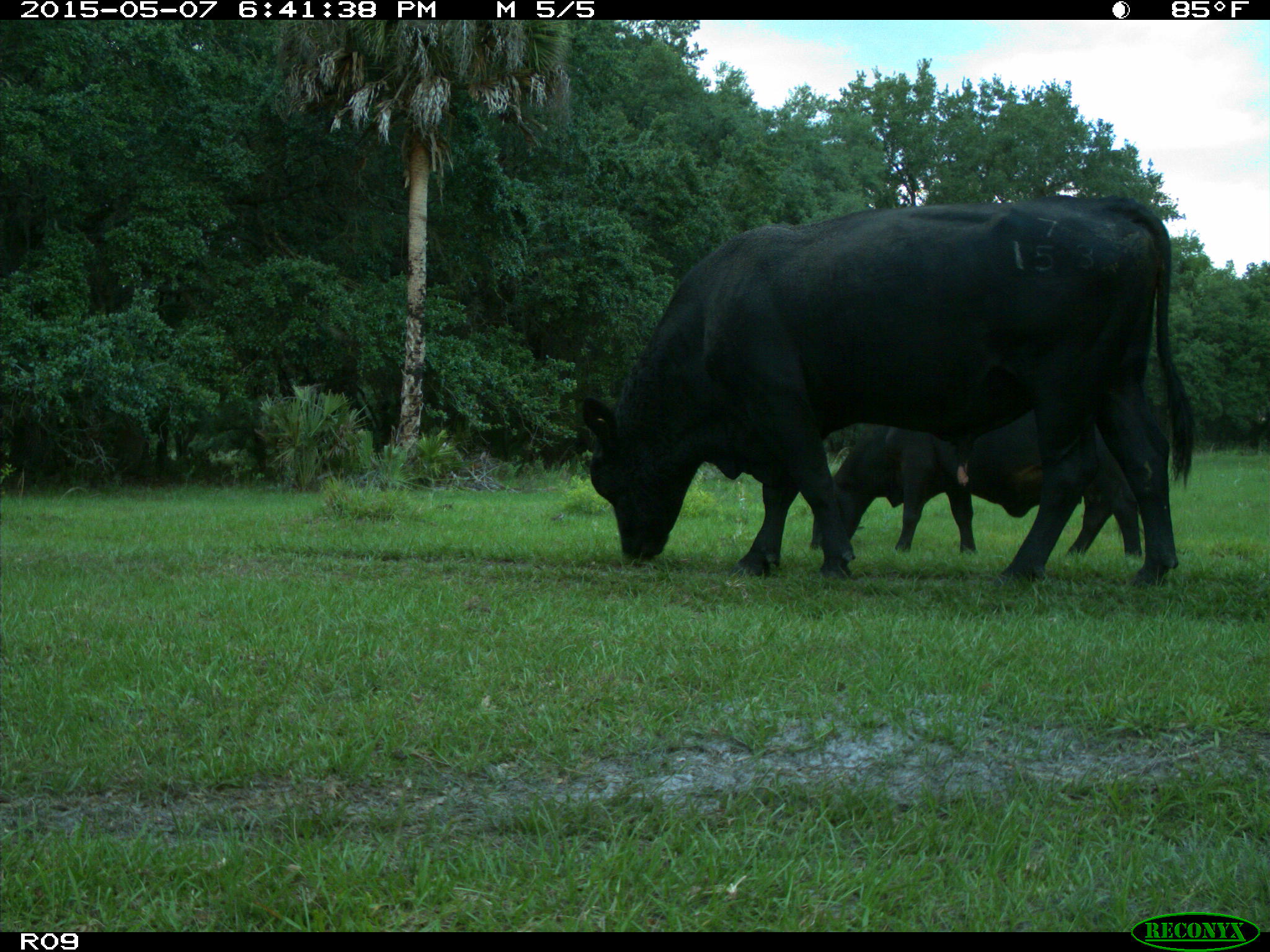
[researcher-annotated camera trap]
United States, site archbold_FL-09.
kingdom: Animalia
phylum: Chordata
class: Mammalia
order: Artiodactyla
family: Bovidae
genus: Bos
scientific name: Bos taurus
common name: domestic cow